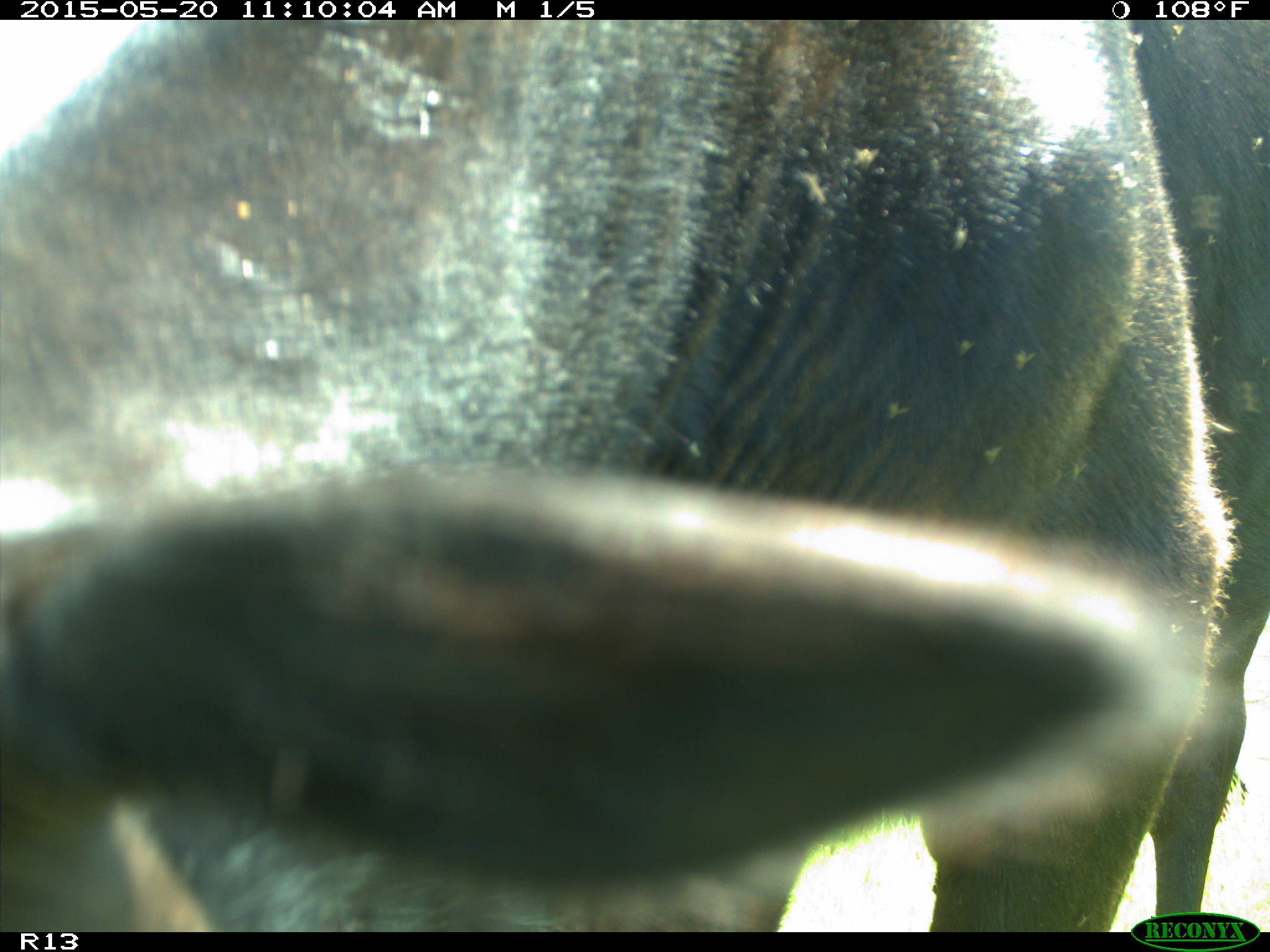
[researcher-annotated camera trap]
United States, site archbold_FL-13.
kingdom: Animalia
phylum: Chordata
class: Mammalia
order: Artiodactyla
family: Bovidae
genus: Bos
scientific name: Bos taurus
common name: domestic cow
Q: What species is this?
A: Bos taurus (domestic cow).